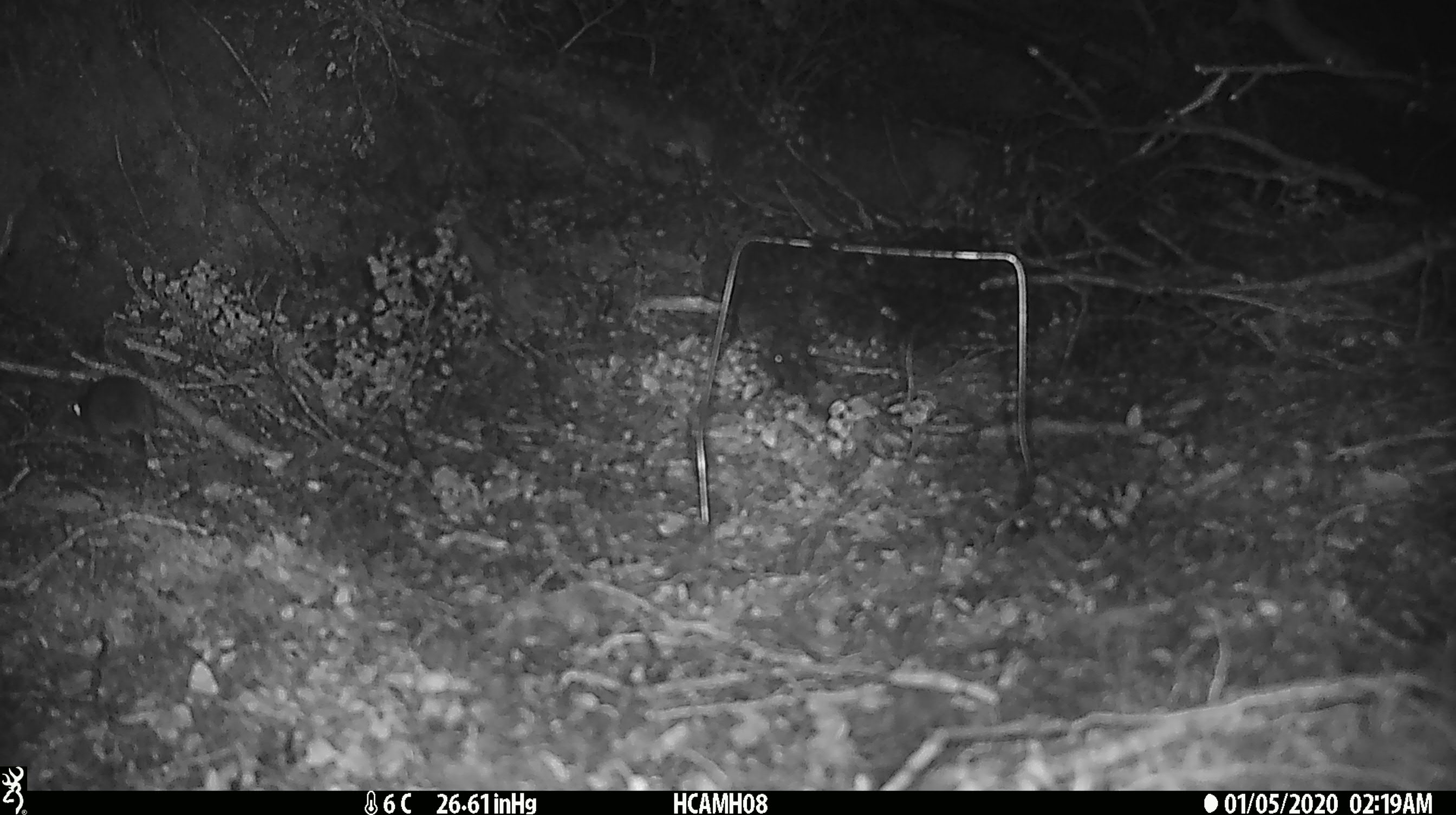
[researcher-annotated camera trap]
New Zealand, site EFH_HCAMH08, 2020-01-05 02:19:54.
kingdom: Animalia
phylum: Chordata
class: Mammalia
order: Rodentia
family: Muridae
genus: Mus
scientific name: Mus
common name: mouse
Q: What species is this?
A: Mouse (Mus).